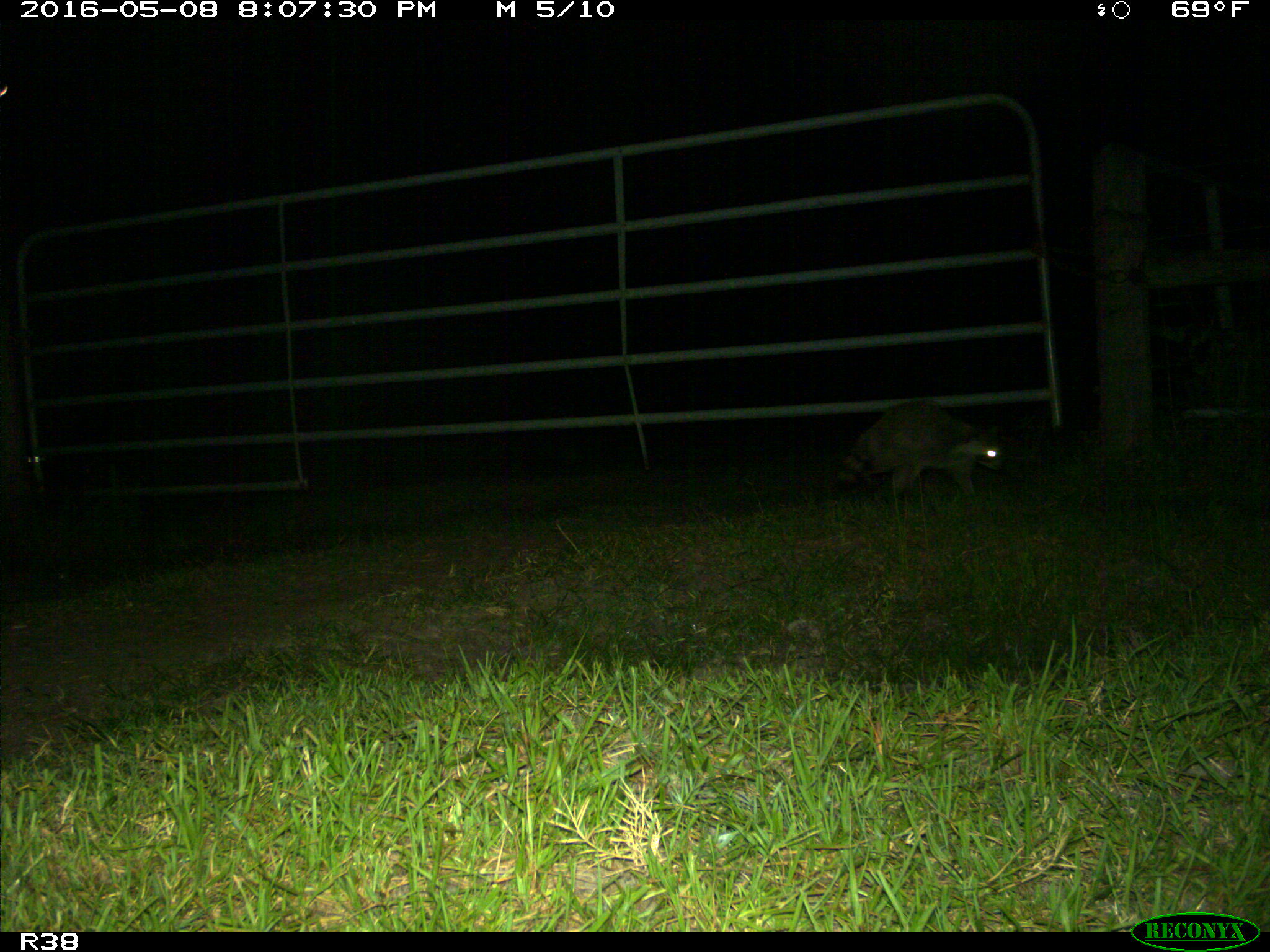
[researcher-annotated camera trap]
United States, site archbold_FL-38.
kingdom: Animalia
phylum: Chordata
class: Mammalia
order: Carnivora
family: Procyonidae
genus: Procyon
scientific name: Procyon lotor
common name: common raccoon